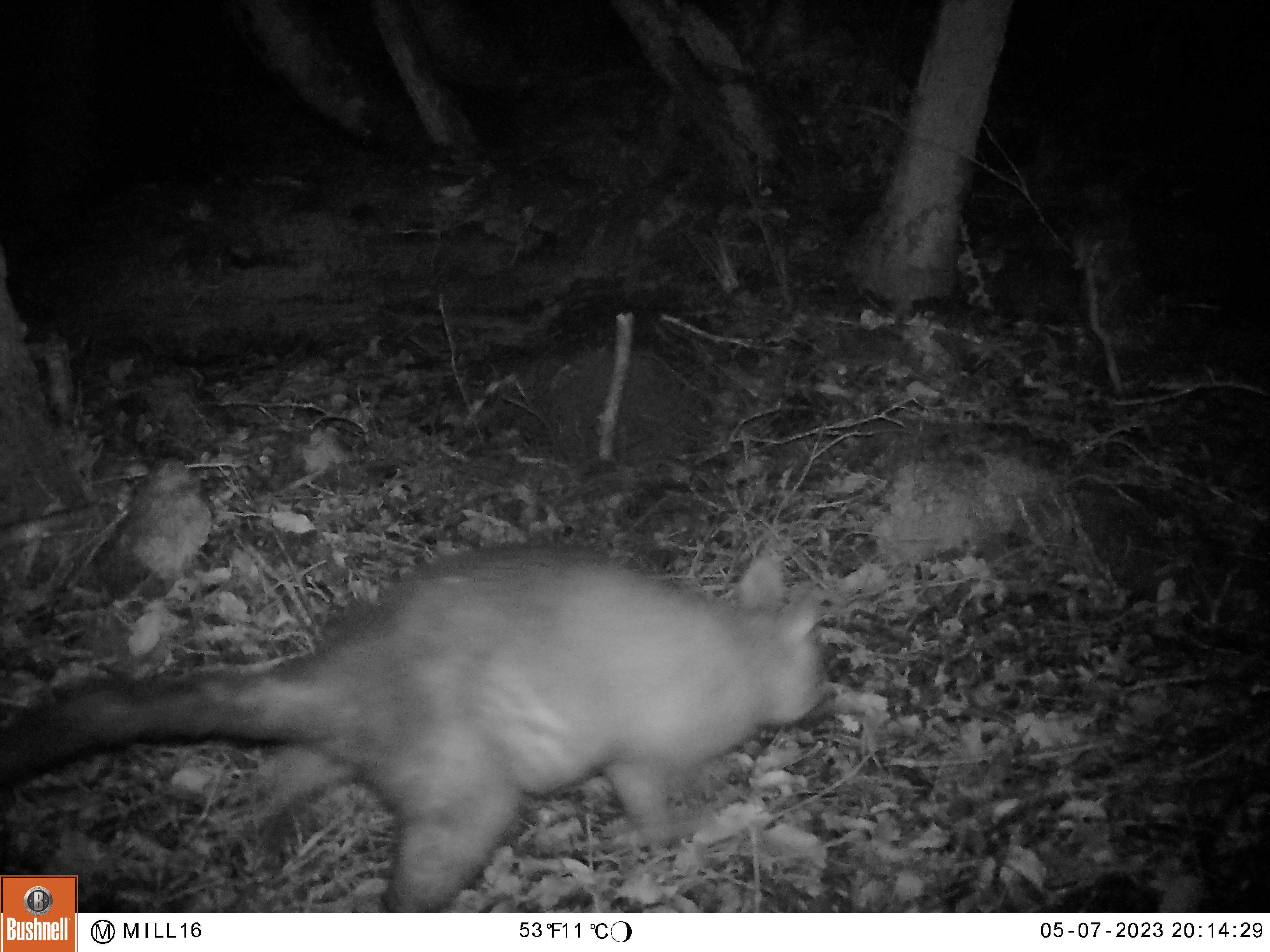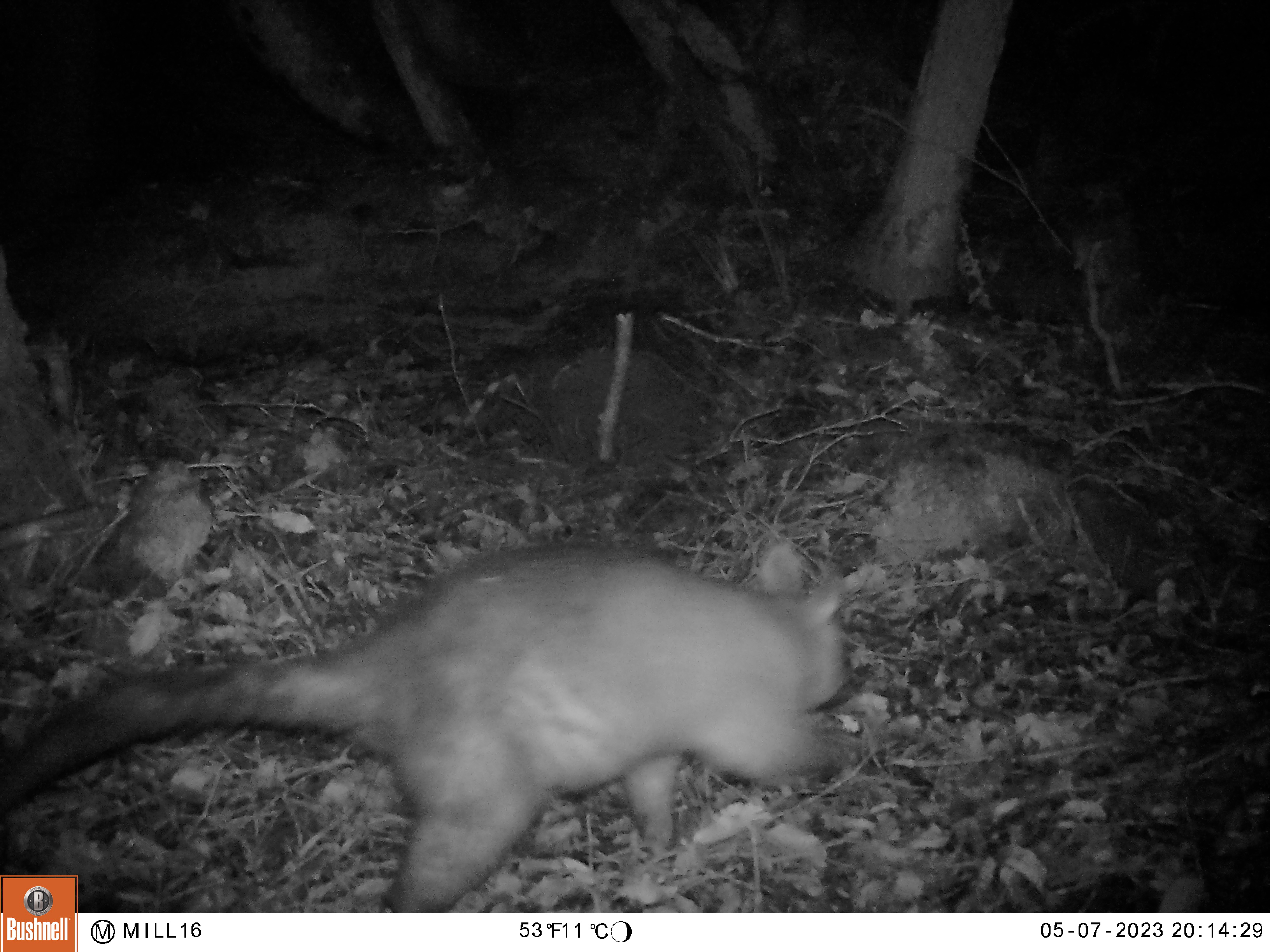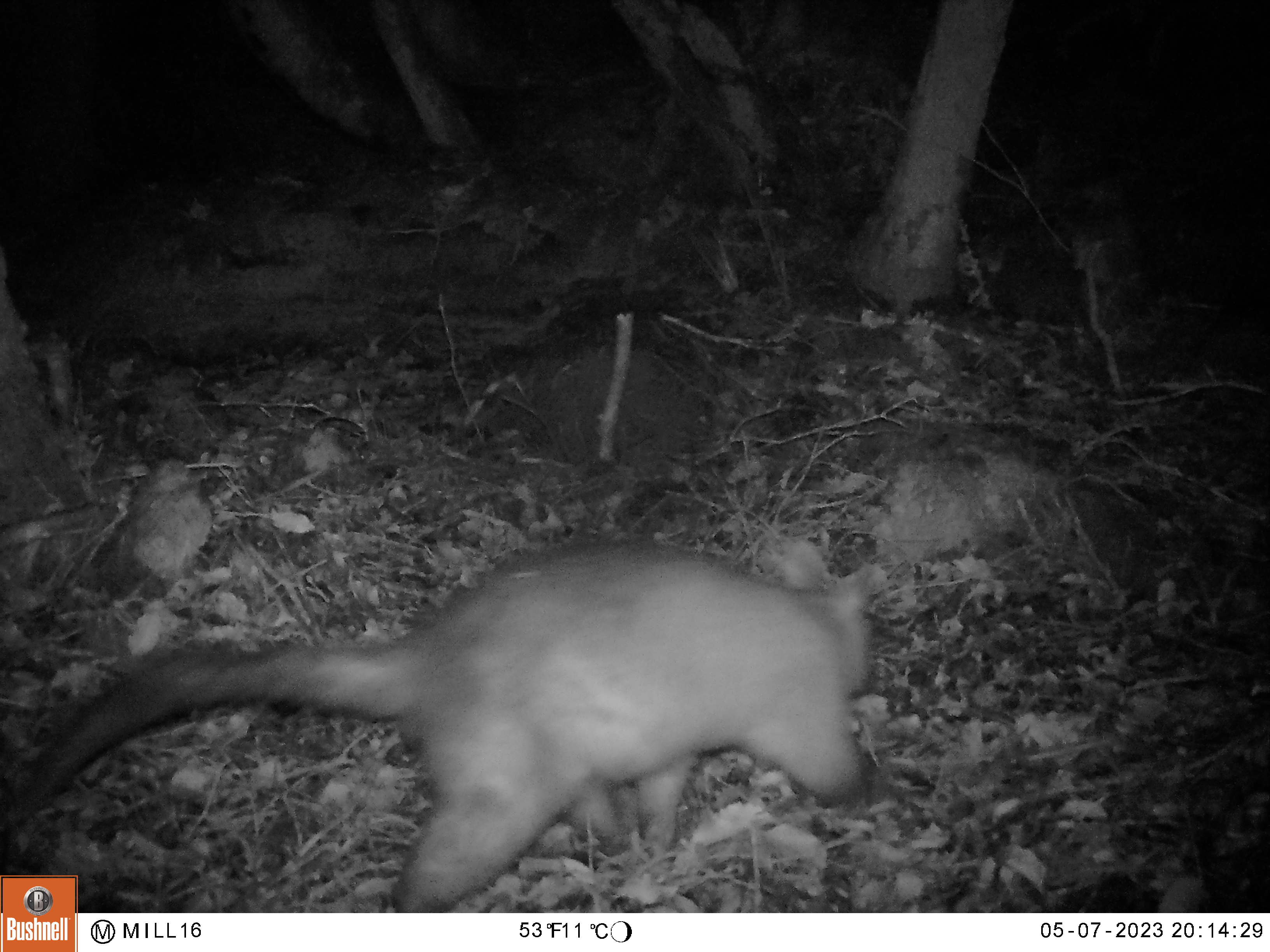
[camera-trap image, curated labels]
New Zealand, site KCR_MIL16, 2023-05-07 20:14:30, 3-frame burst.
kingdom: Animalia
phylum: Chordata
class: Mammalia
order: Diprotodontia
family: Phalangeridae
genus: Trichosurus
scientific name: Trichosurus vulpecula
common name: common brushtail possum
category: possum